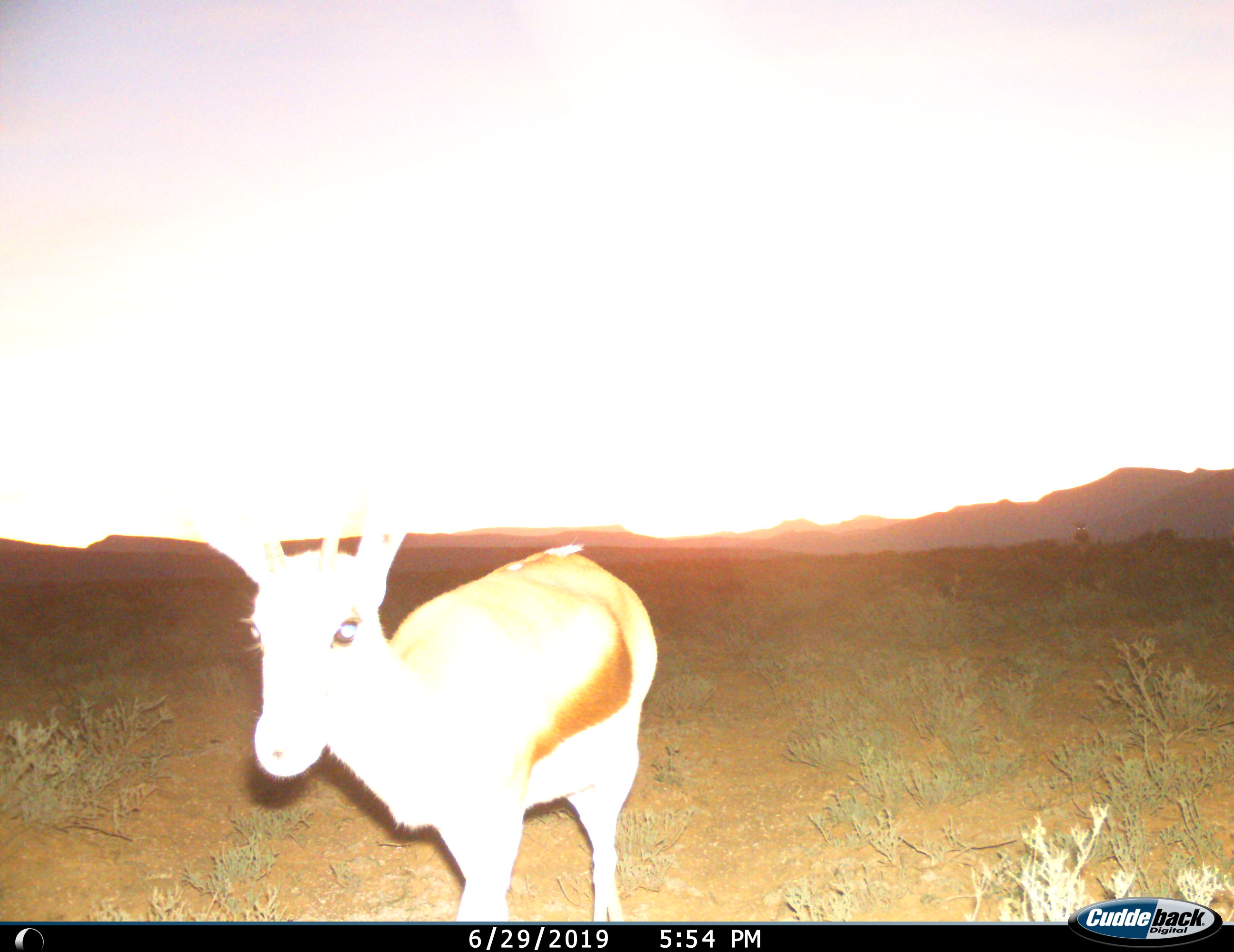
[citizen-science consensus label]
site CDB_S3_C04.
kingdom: Animalia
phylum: Chordata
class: Mammalia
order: Artiodactyla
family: Bovidae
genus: Antidorcas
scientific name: Antidorcas marsupialis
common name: springbok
Springbok (Antidorcas marsupialis), count 1. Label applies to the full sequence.